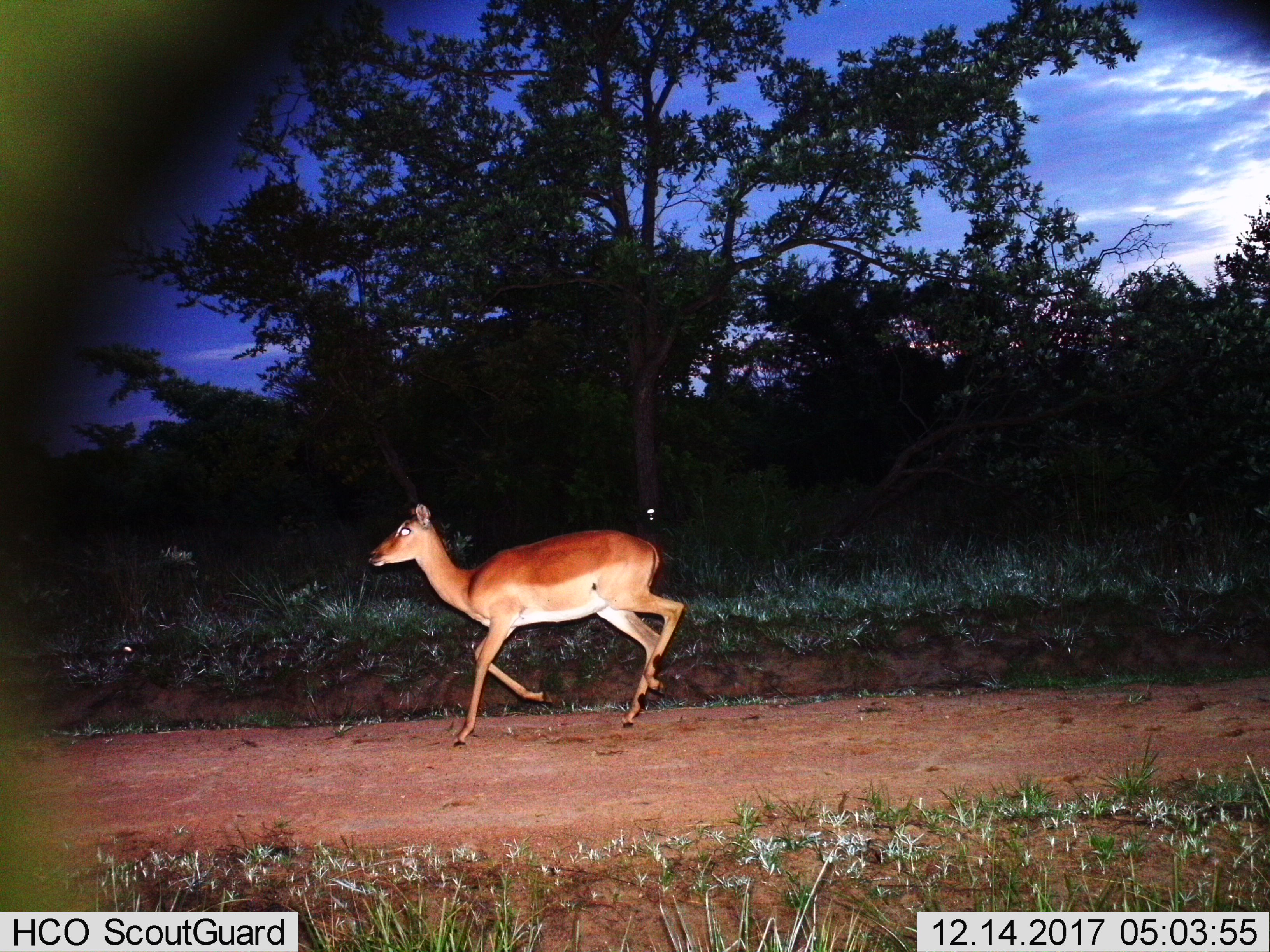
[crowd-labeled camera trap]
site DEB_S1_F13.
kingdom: Animalia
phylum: Chordata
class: Mammalia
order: Artiodactyla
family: Bovidae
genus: Aepyceros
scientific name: Aepyceros melampus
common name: impala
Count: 1.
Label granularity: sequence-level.